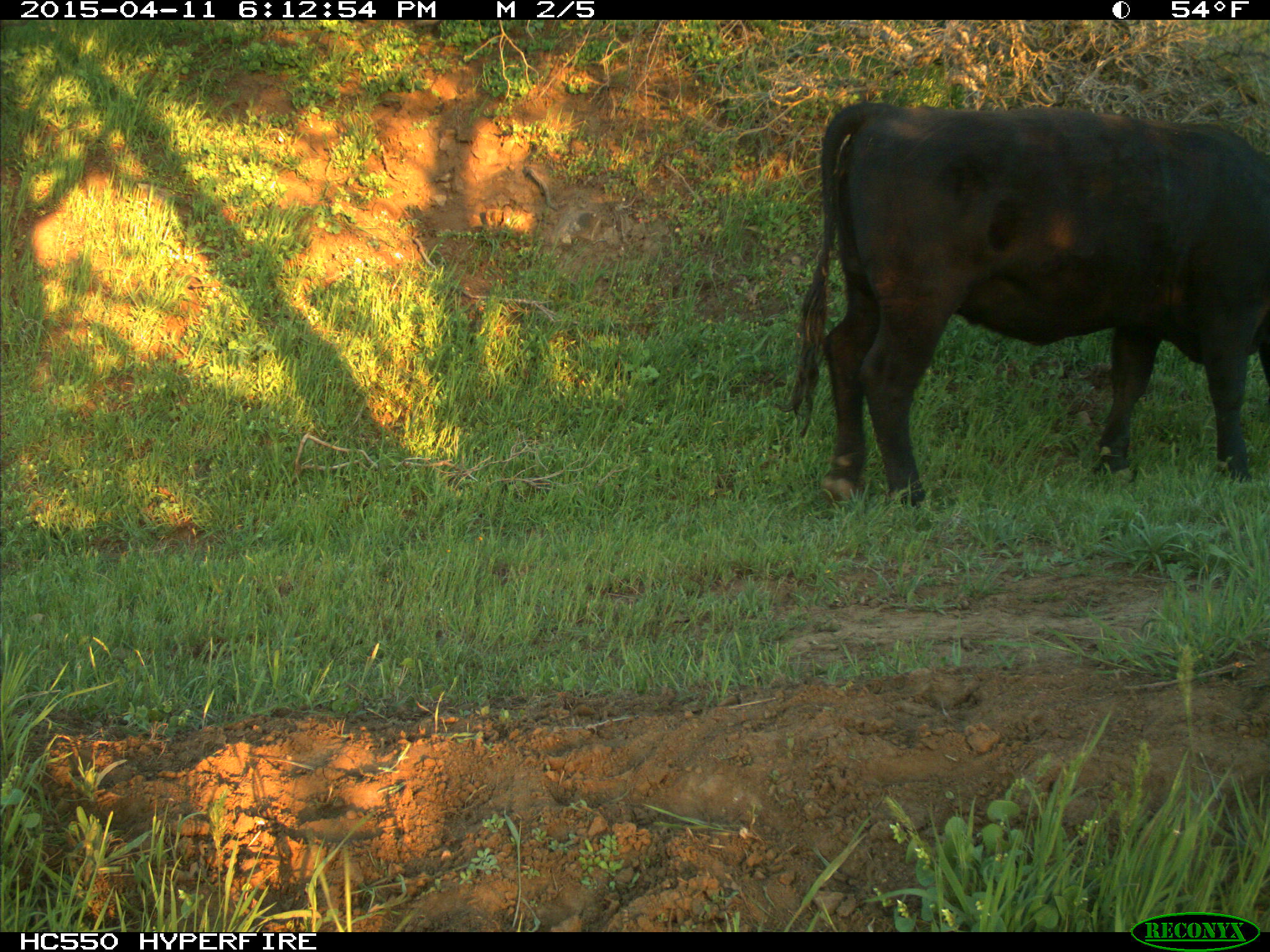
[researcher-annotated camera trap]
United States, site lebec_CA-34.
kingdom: Animalia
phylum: Chordata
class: Mammalia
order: Artiodactyla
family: Bovidae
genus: Bos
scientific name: Bos taurus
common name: domestic cow